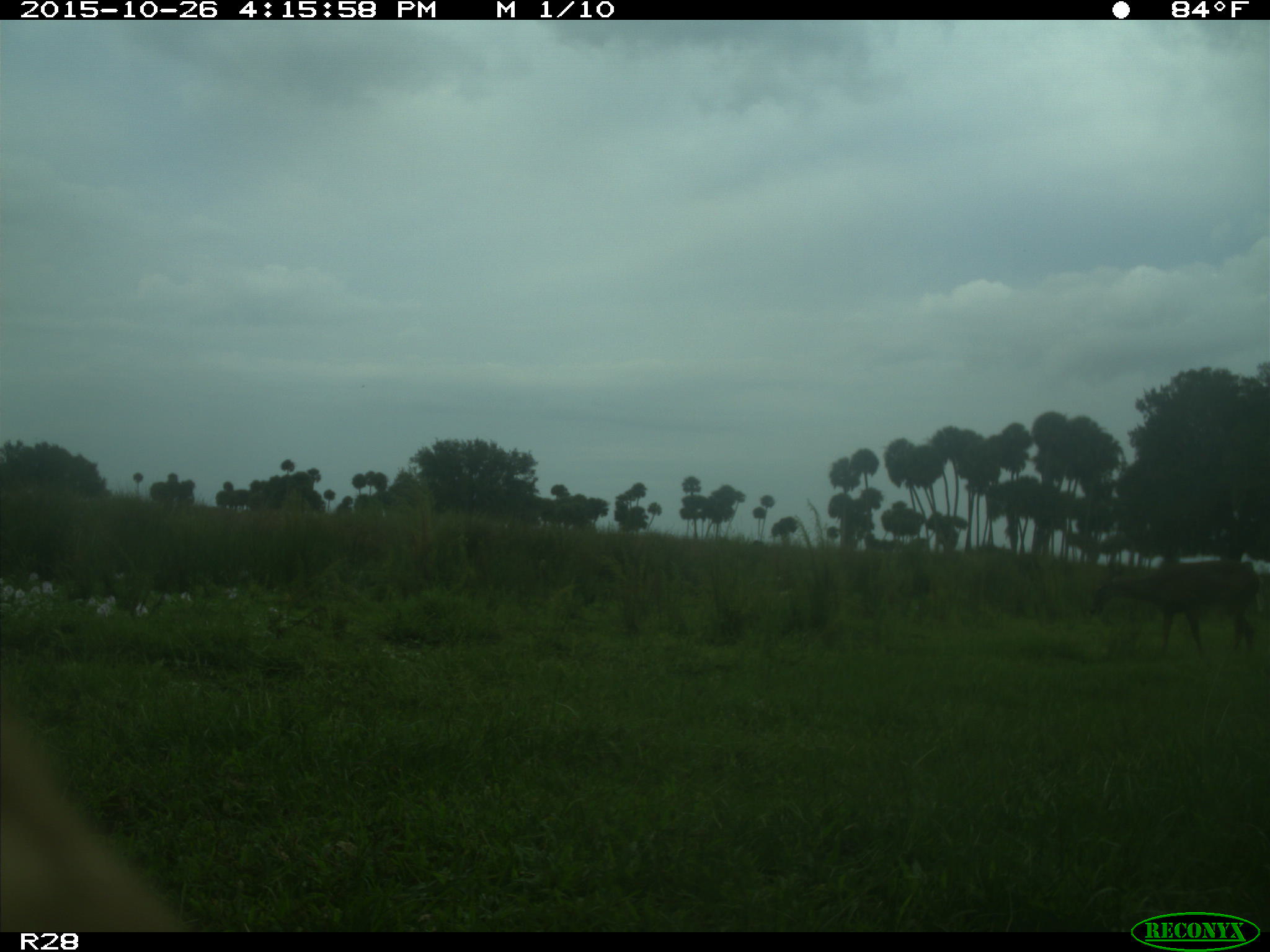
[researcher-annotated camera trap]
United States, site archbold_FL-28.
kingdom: Animalia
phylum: Chordata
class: Mammalia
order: Artiodactyla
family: Cervidae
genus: Odocoileus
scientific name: Odocoileus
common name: deer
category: unidentified deer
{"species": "unidentified deer (deer) (Odocoileus)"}